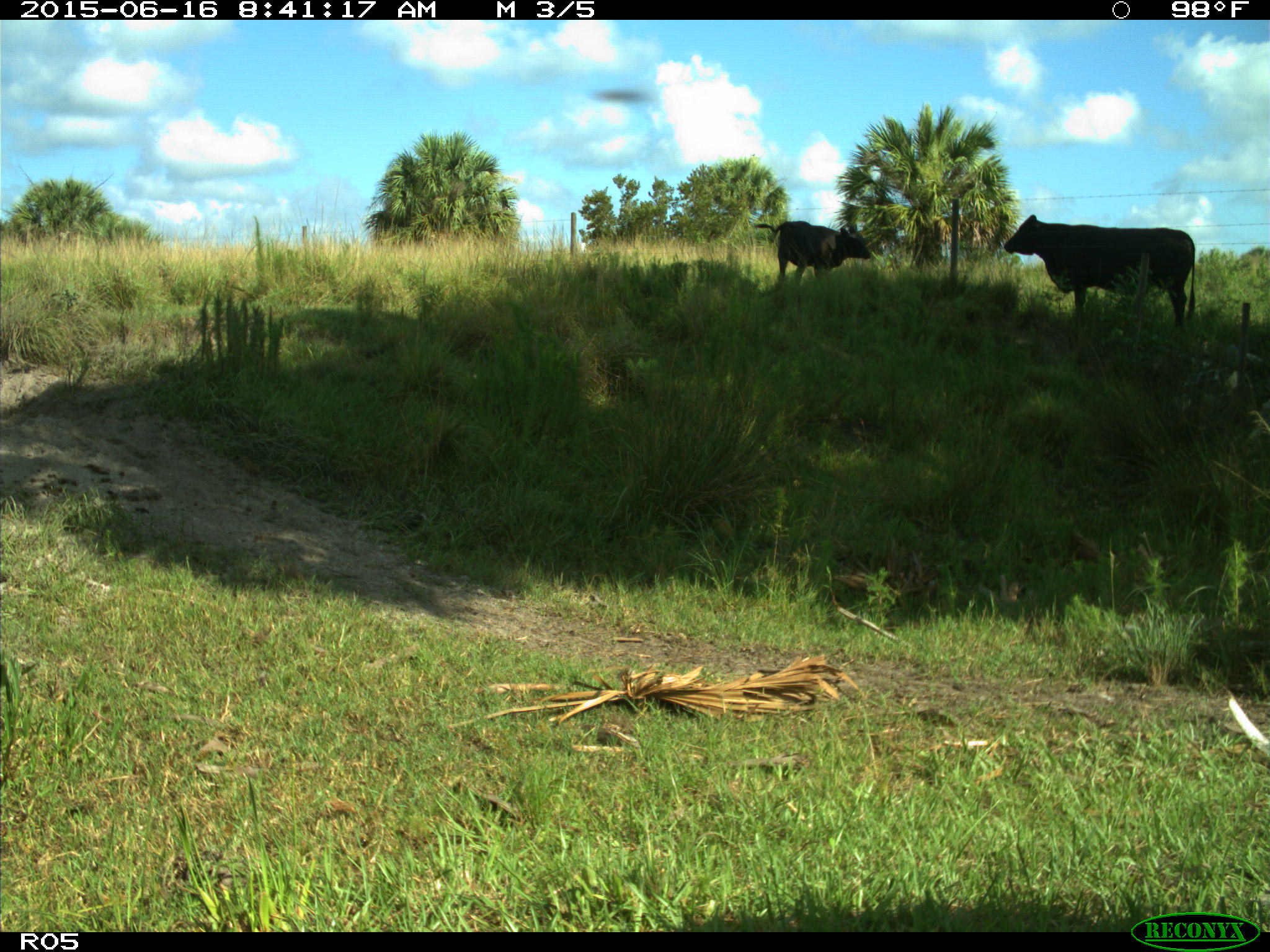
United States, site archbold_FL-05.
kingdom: Animalia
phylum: Chordata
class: Mammalia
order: Artiodactyla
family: Bovidae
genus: Bos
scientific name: Bos taurus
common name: domestic cow